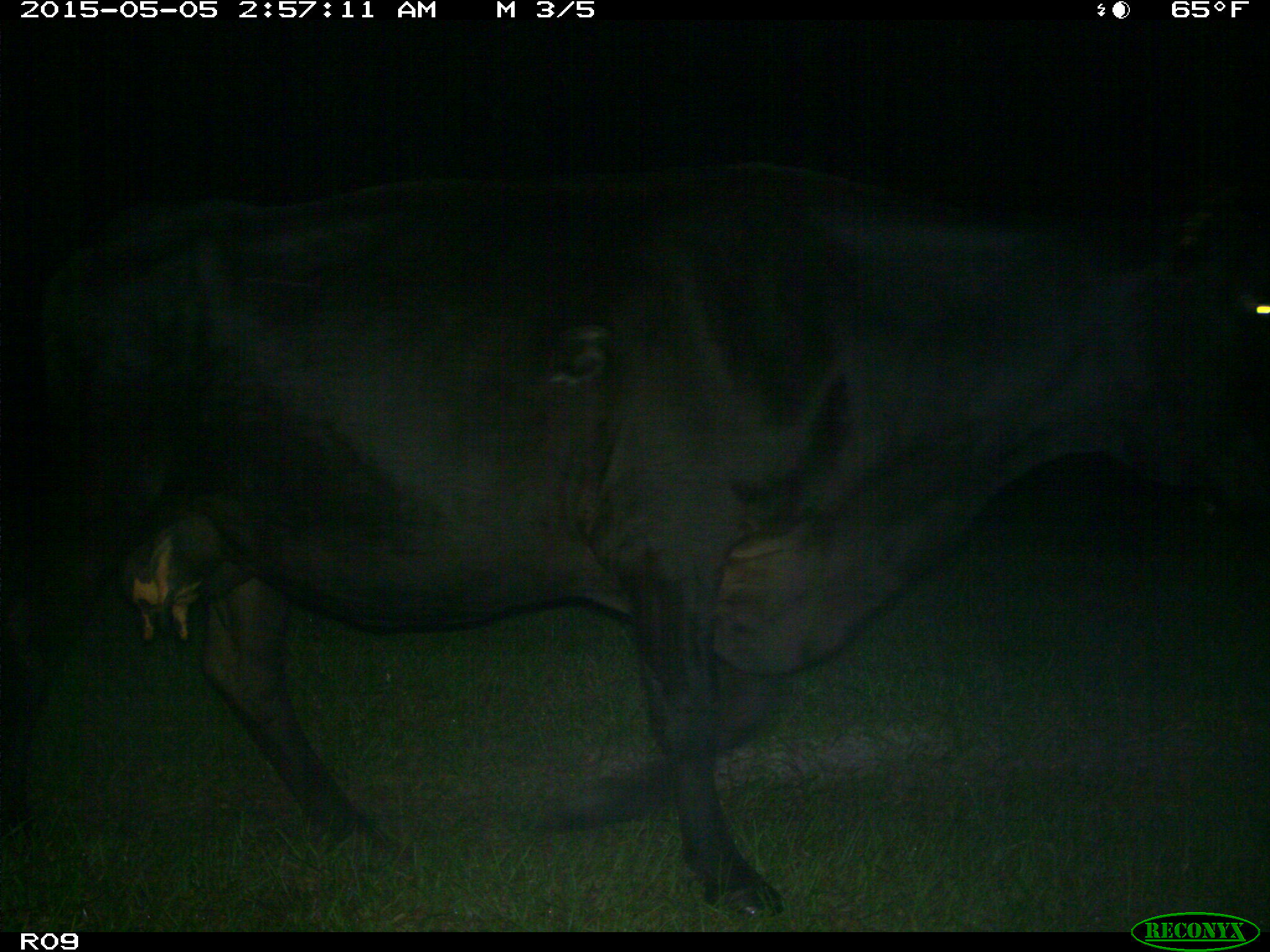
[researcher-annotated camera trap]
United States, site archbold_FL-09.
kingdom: Animalia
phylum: Chordata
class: Mammalia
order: Artiodactyla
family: Bovidae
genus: Bos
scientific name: Bos taurus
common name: domestic cow